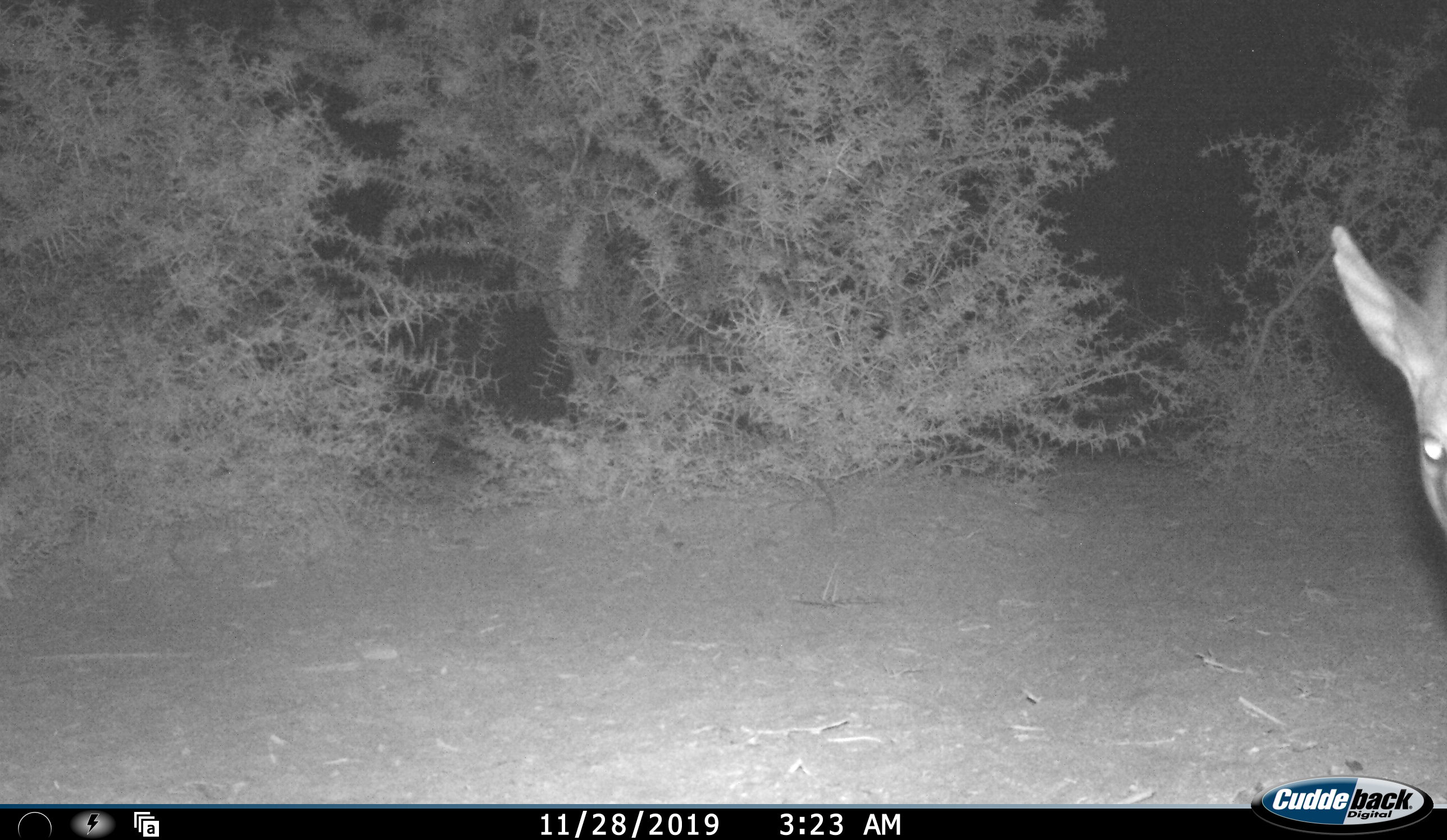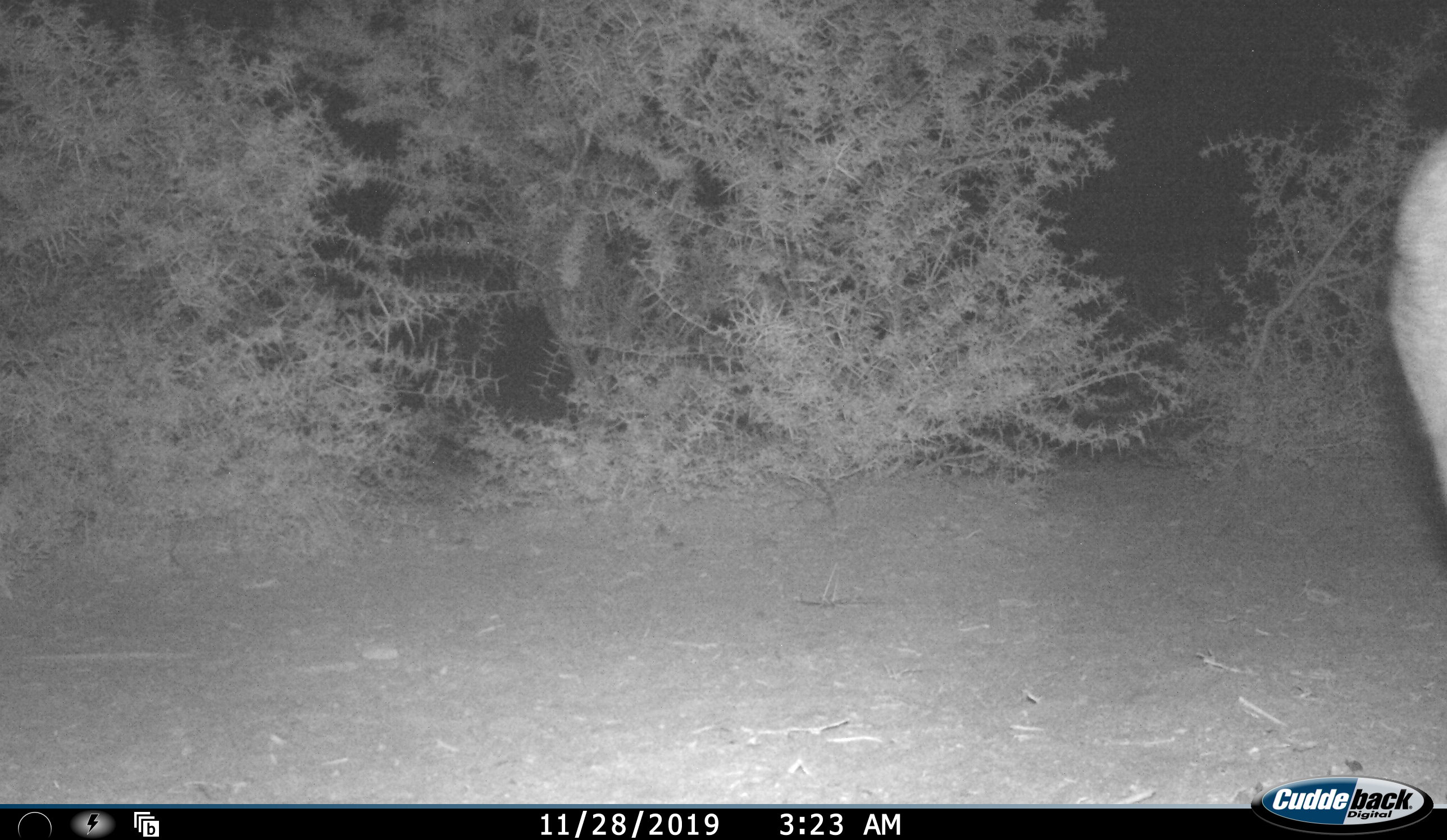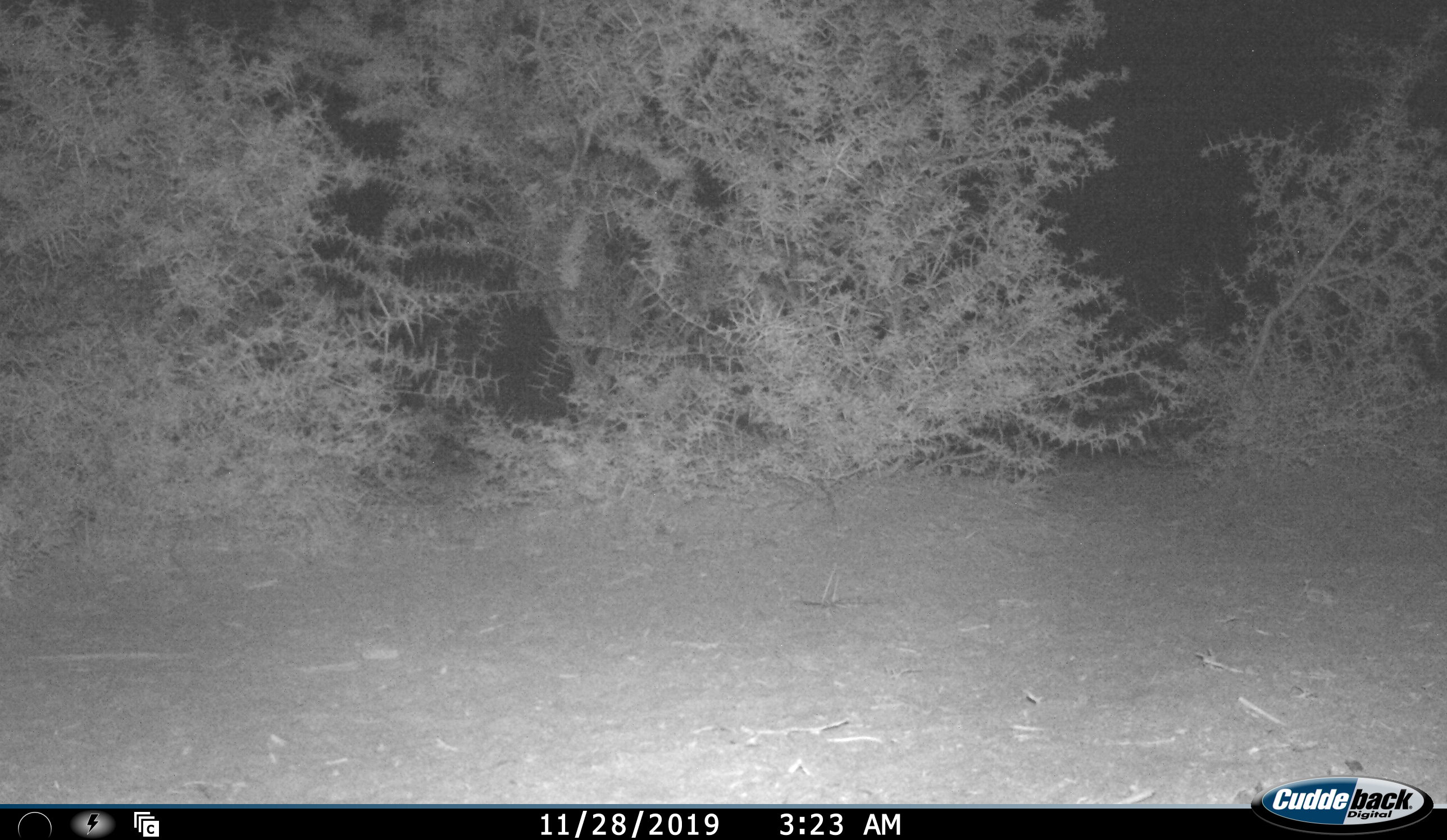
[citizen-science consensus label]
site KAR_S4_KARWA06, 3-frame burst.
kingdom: Animalia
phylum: Chordata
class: Mammalia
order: Artiodactyla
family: Bovidae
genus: Sylvicapra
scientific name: Sylvicapra grimmia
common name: common duiker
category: duikercommongrey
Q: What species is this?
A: Duikercommongrey (common duiker) (Sylvicapra grimmia).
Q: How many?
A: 1.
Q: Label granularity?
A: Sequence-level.